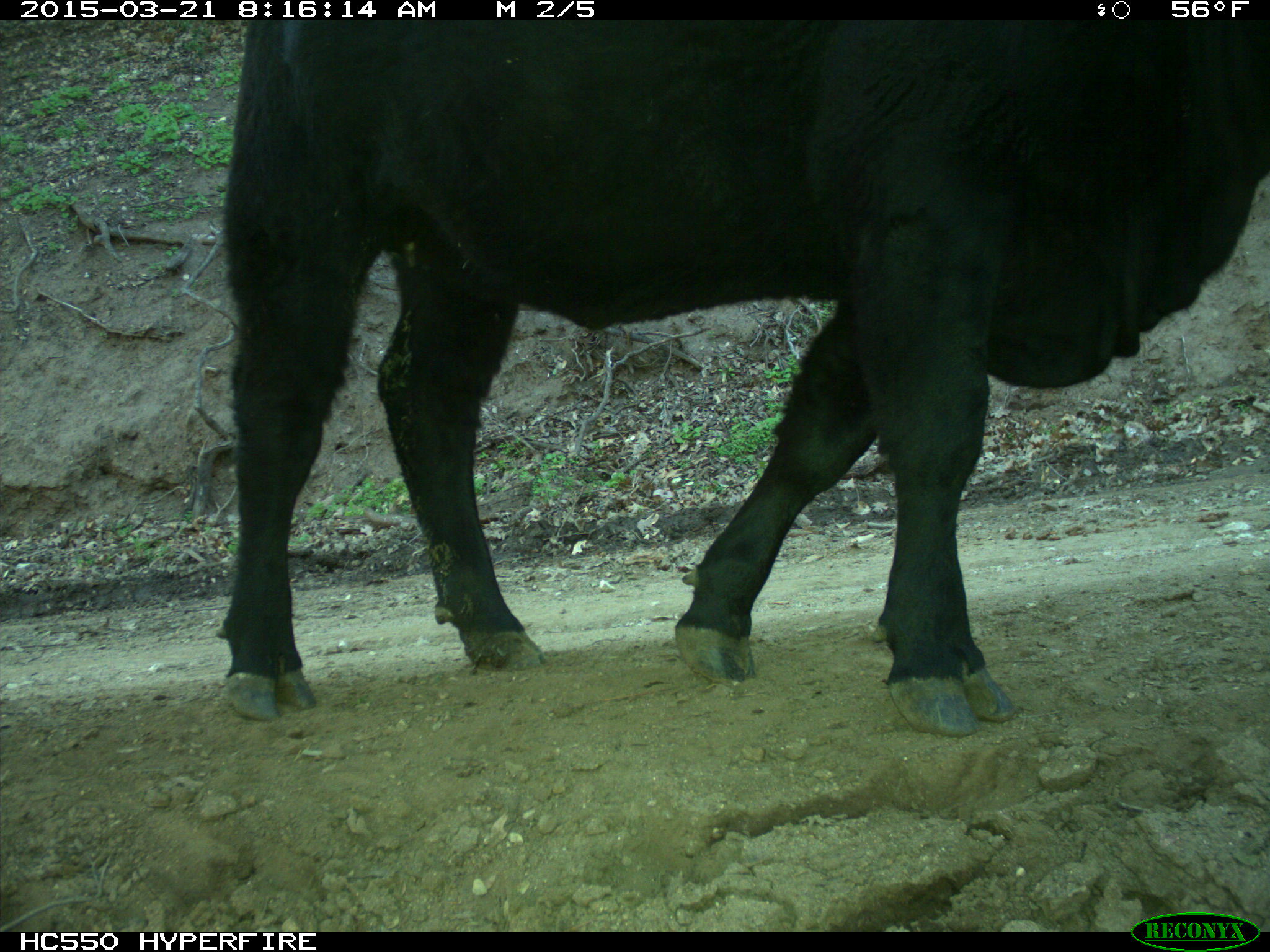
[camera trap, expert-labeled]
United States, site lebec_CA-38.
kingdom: Animalia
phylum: Chordata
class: Mammalia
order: Artiodactyla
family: Bovidae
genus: Bos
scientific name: Bos taurus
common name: domestic cow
Bos taurus (domestic cow).